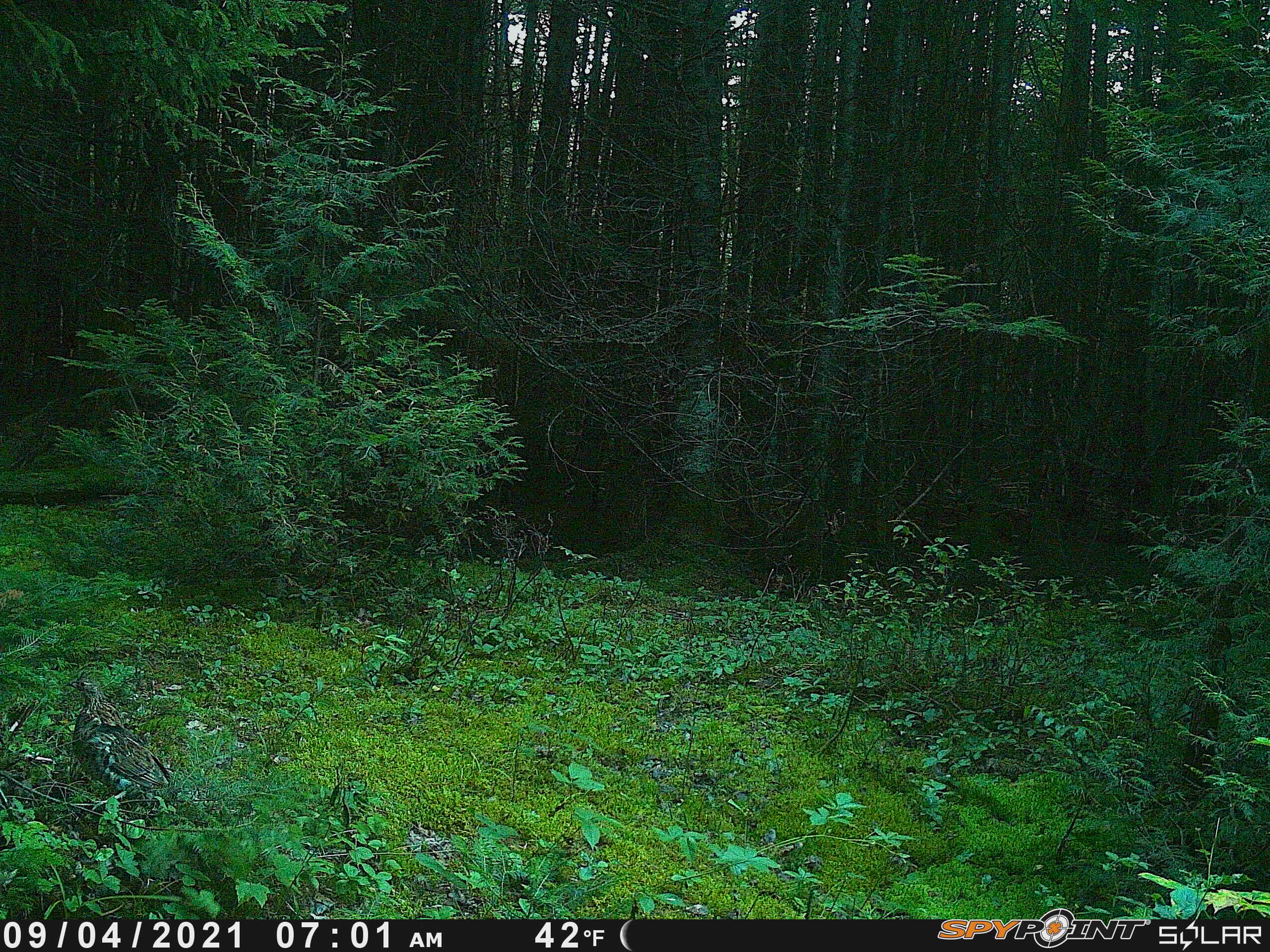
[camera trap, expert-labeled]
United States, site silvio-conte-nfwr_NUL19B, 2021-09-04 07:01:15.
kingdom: Animalia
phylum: Chordata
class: Aves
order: Galliformes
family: Phasianidae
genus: Bonasa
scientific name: Bonasa umbellus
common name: ruffed grouse